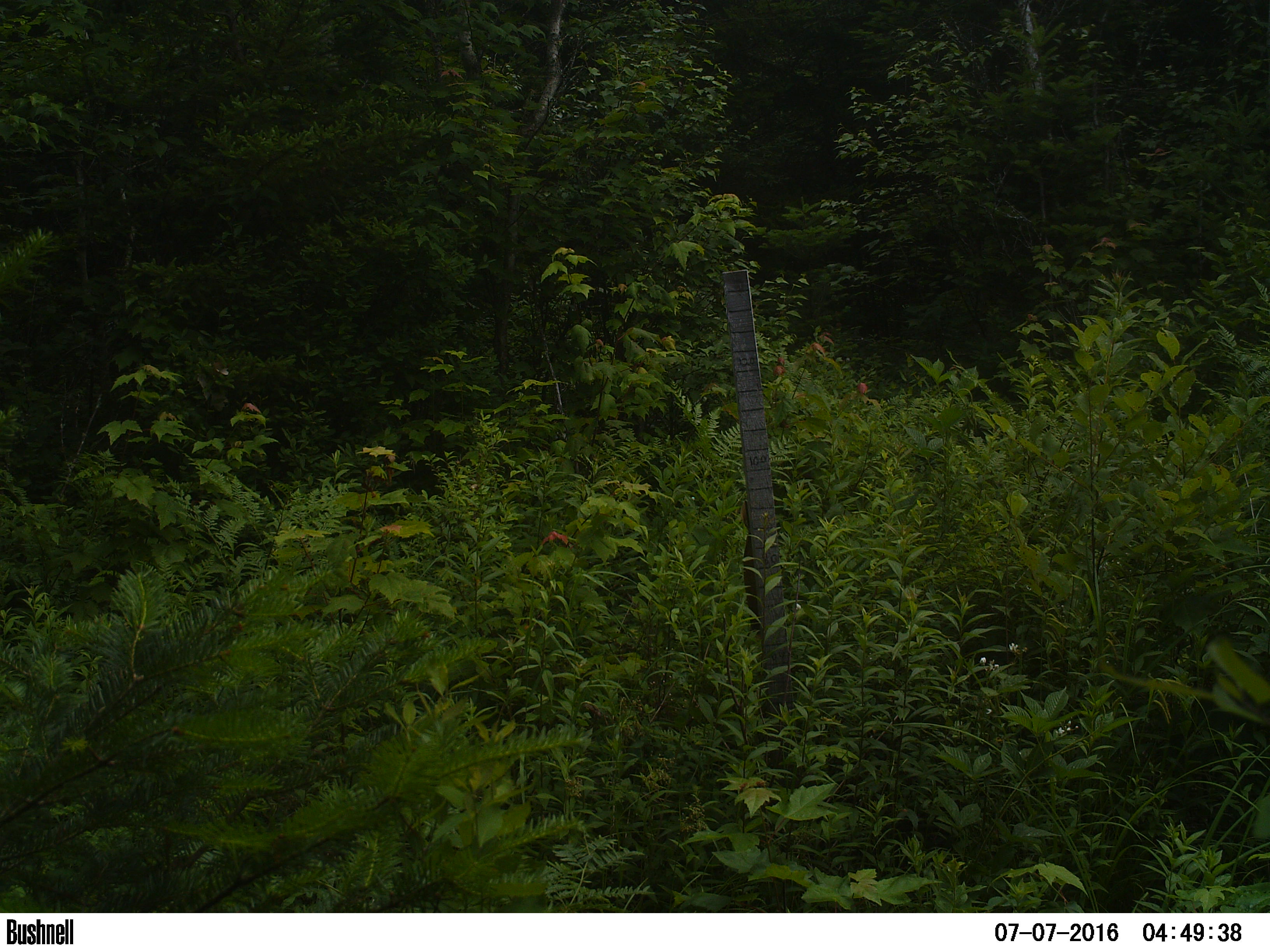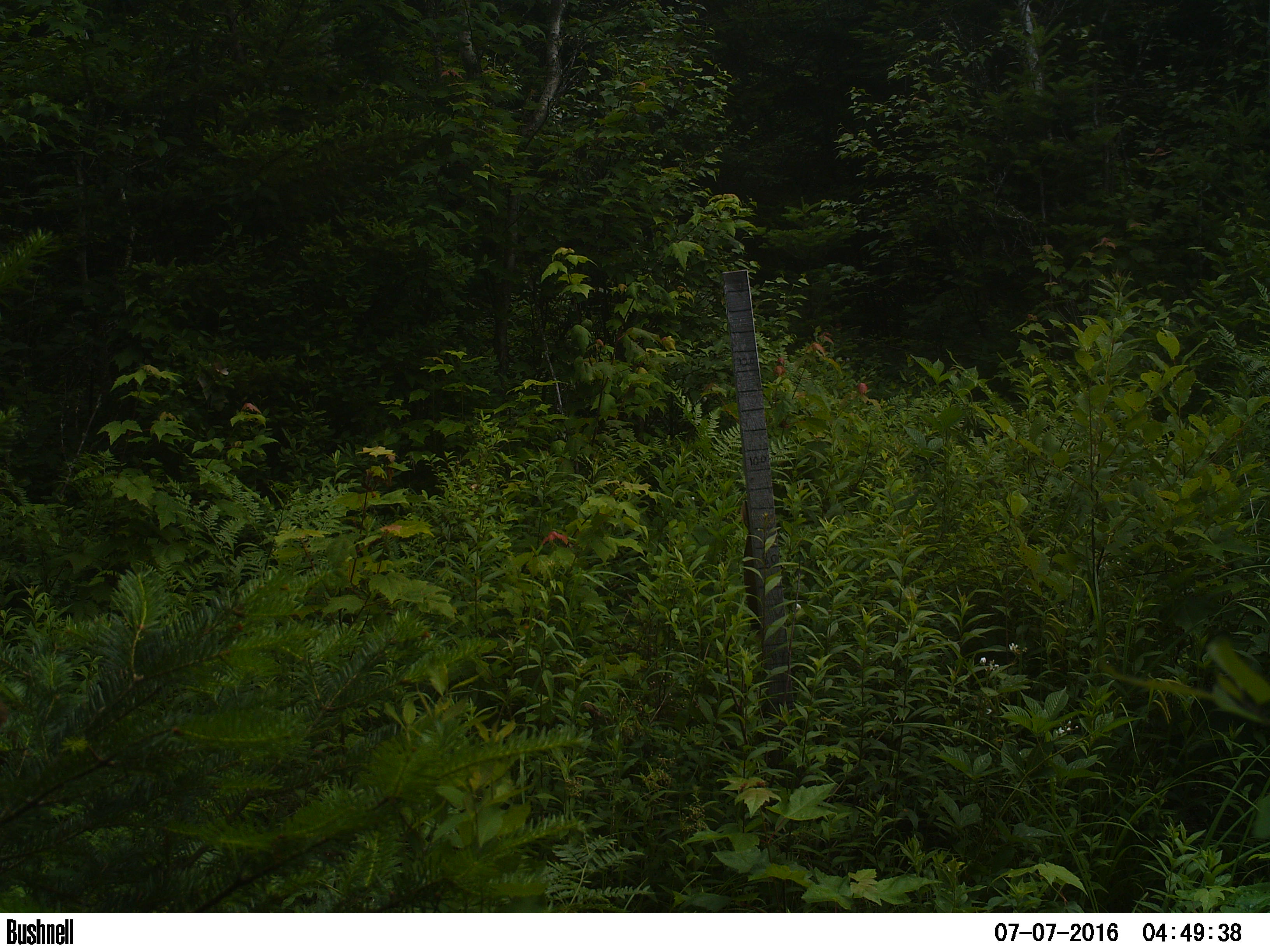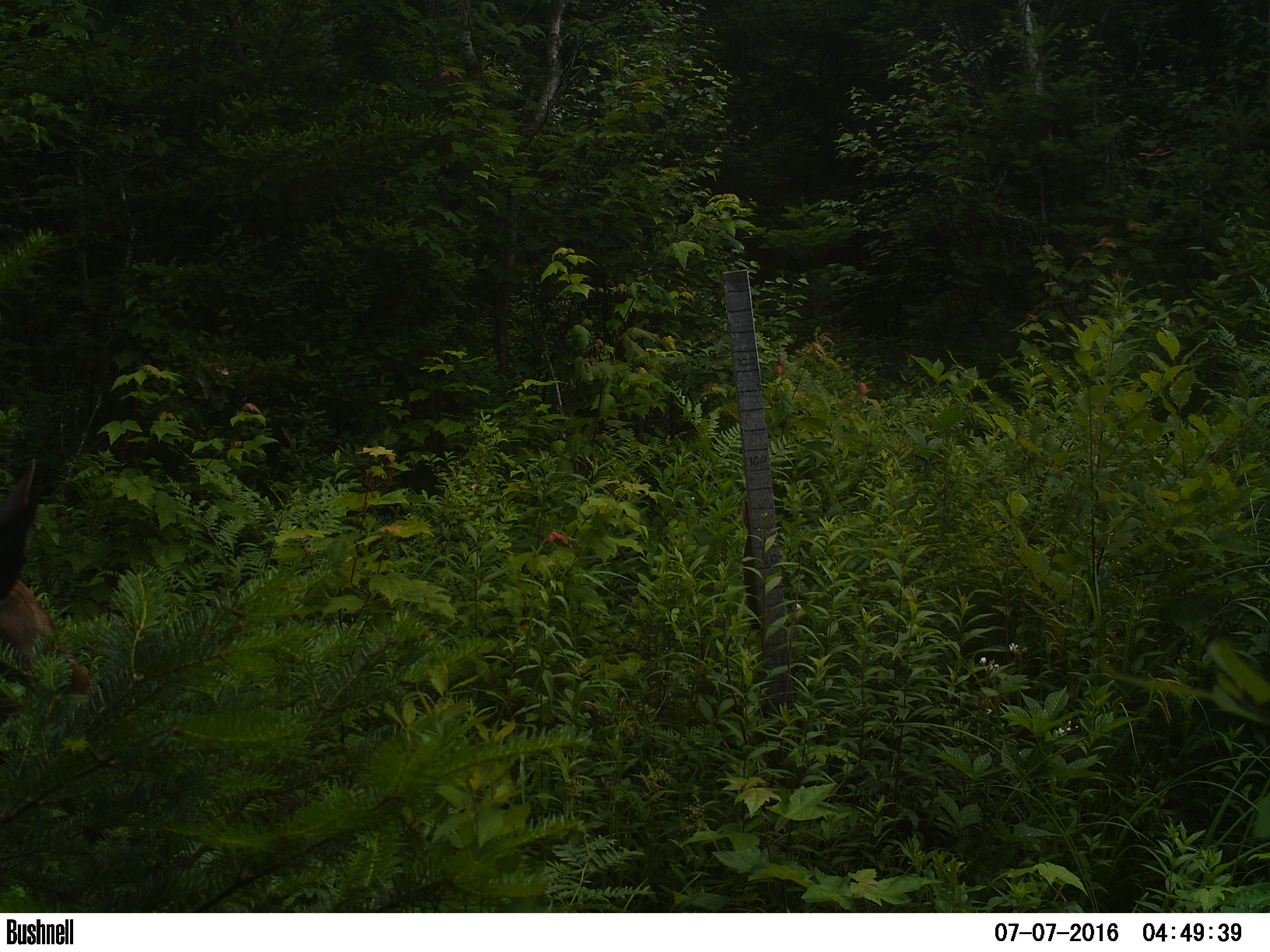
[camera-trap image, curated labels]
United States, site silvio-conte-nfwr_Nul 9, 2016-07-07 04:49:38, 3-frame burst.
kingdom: Animalia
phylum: Chordata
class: Mammalia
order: Artiodactyla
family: Cervidae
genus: Alces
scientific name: Alces alces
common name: moose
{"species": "moose (Alces alces)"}